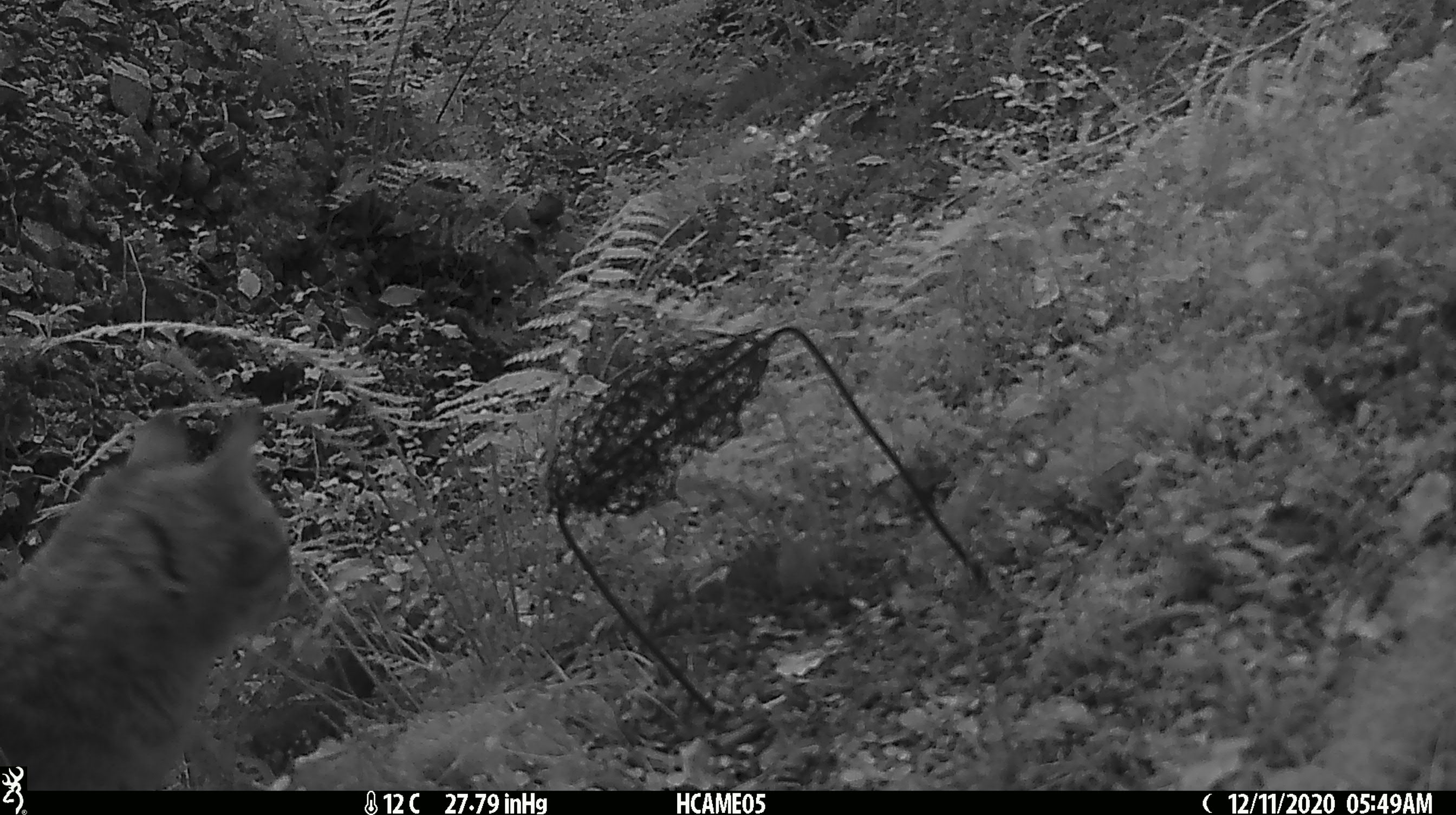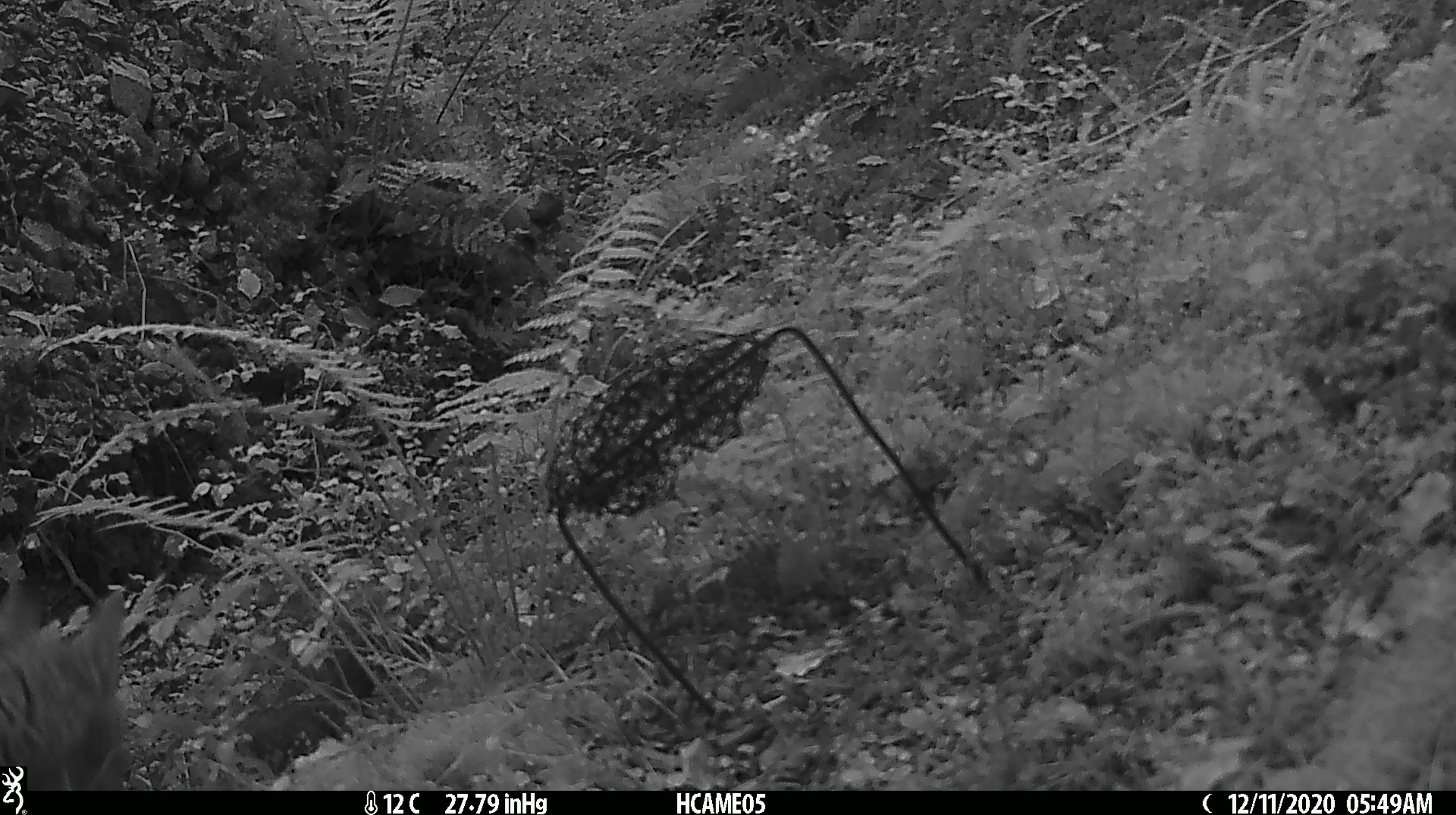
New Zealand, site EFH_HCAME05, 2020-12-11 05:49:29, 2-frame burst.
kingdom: Animalia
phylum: Chordata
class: Mammalia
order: Carnivora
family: Felidae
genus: Felis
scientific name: Felis catus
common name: domestic cat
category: cat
Cat (domestic cat) (Felis catus).